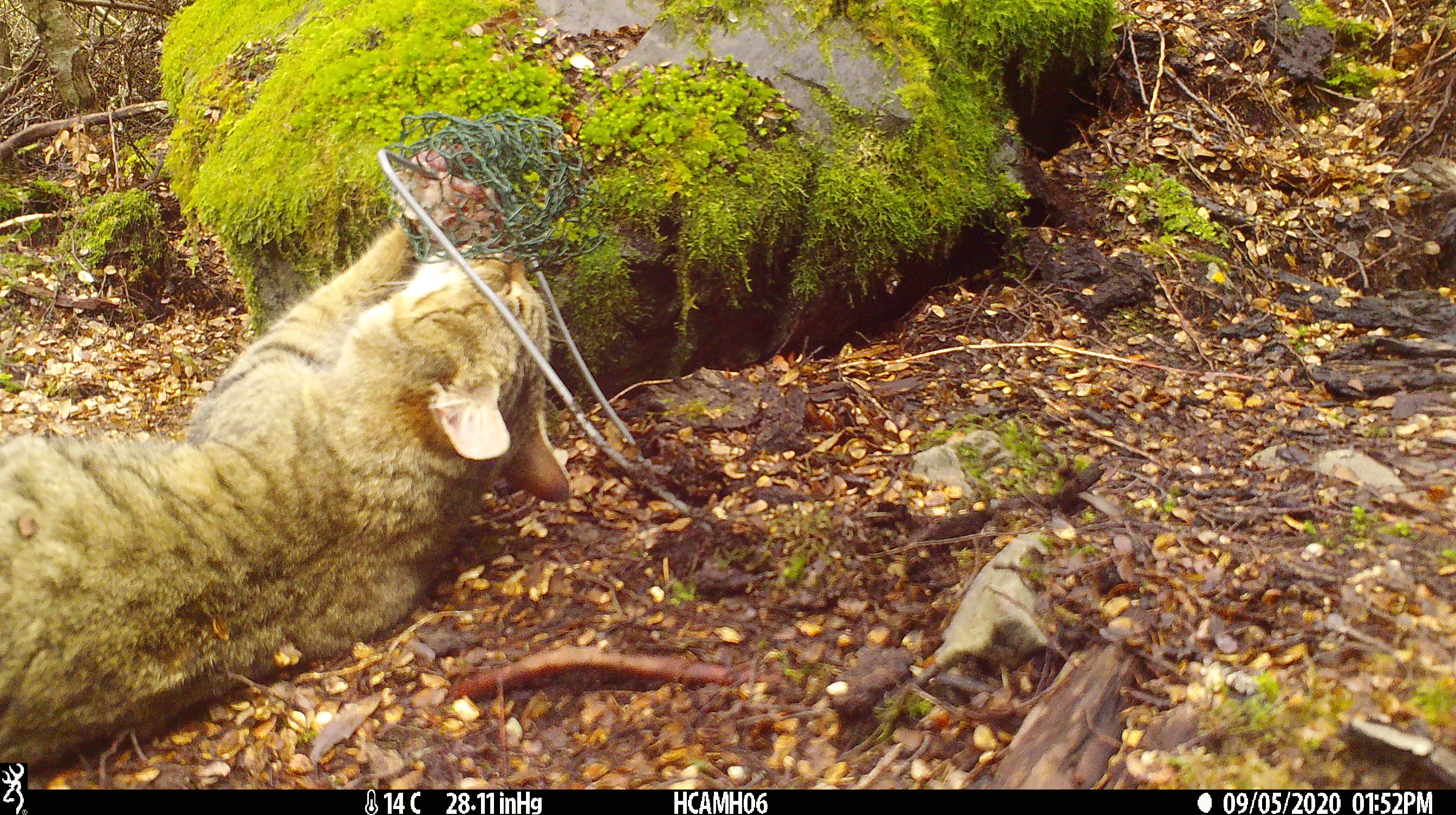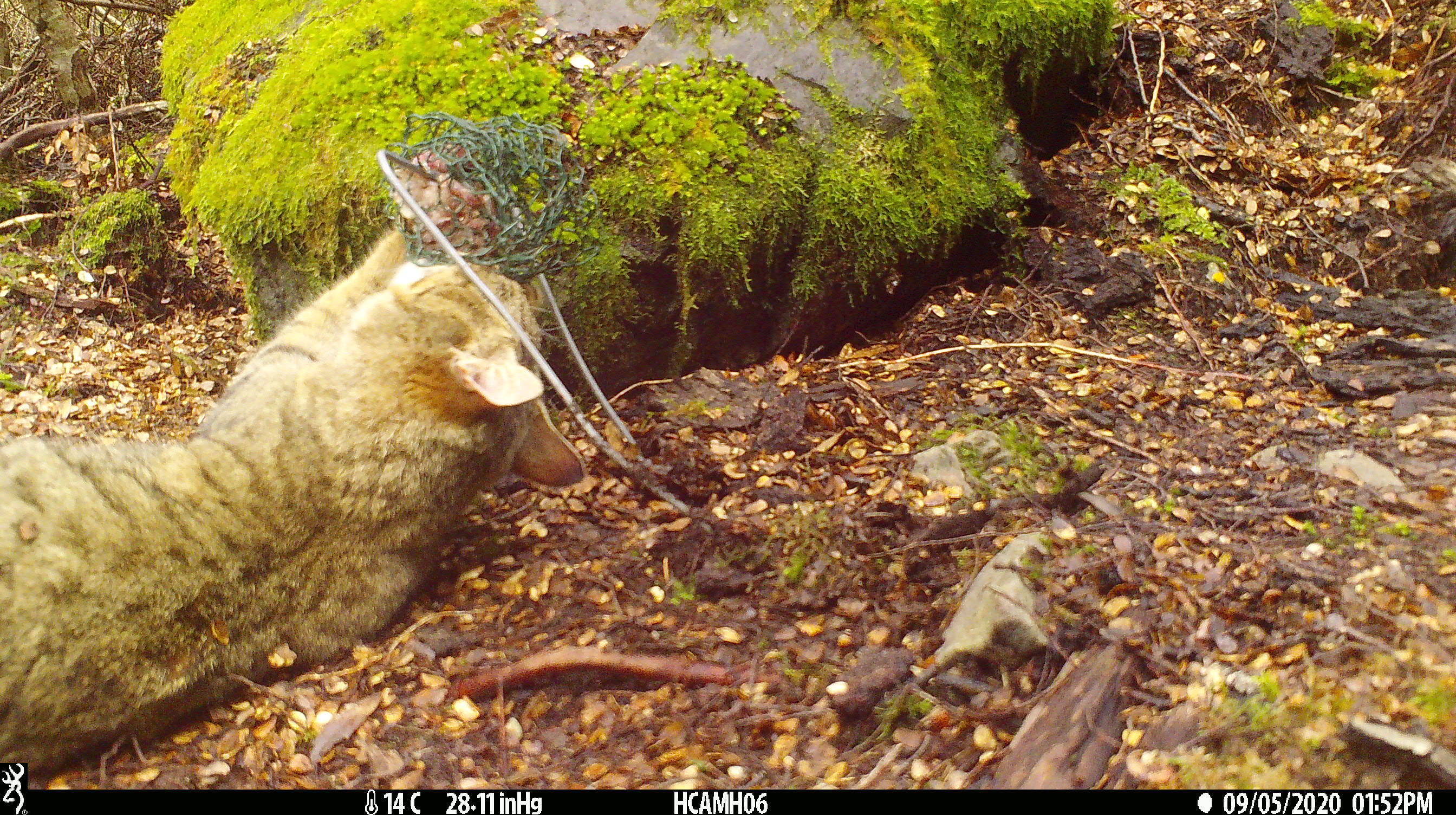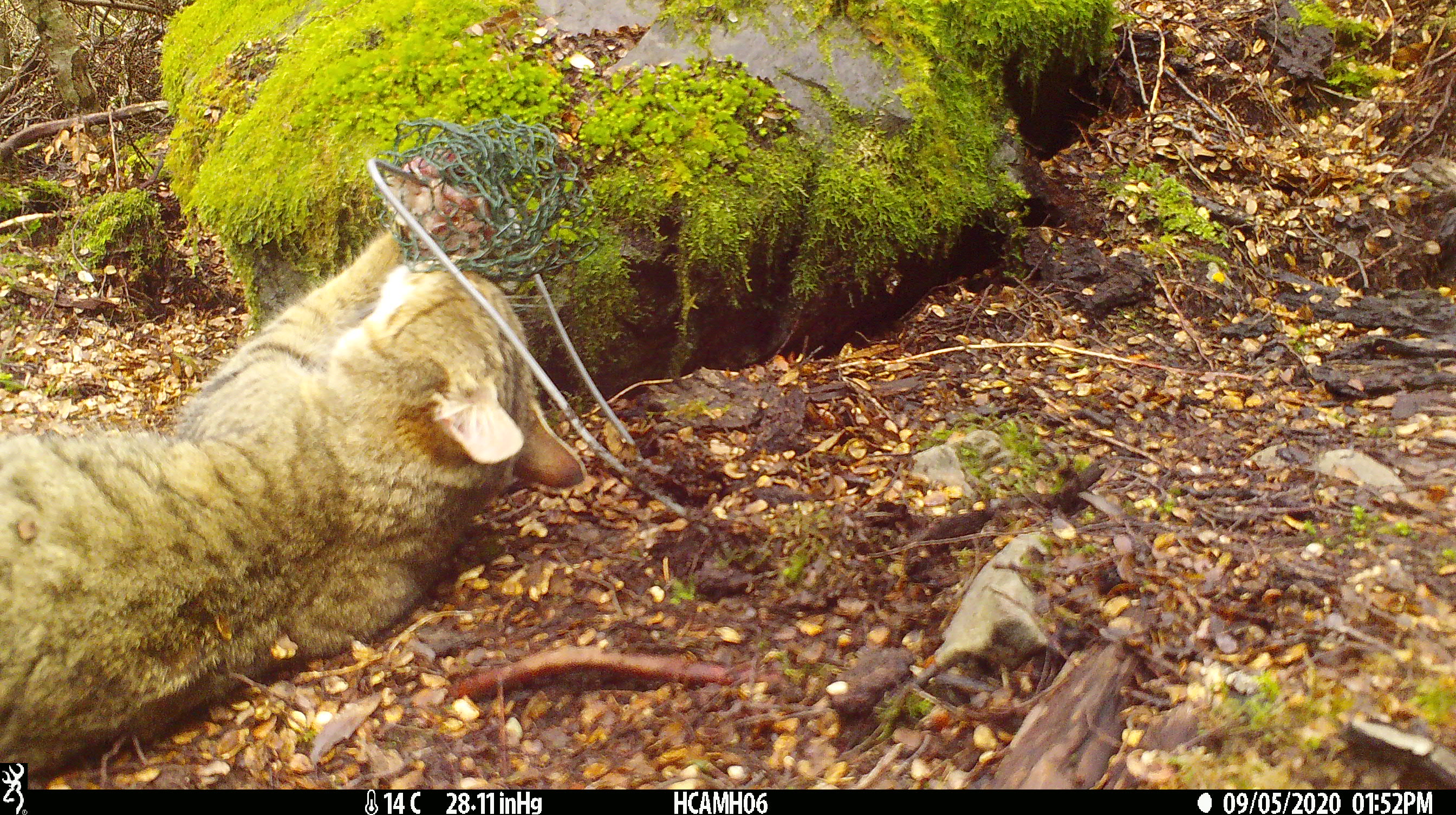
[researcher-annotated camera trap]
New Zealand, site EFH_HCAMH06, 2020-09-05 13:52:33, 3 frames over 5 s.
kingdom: Animalia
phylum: Chordata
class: Mammalia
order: Carnivora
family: Felidae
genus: Felis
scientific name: Felis catus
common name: domestic cat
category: cat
Cat (domestic cat) (Felis catus).